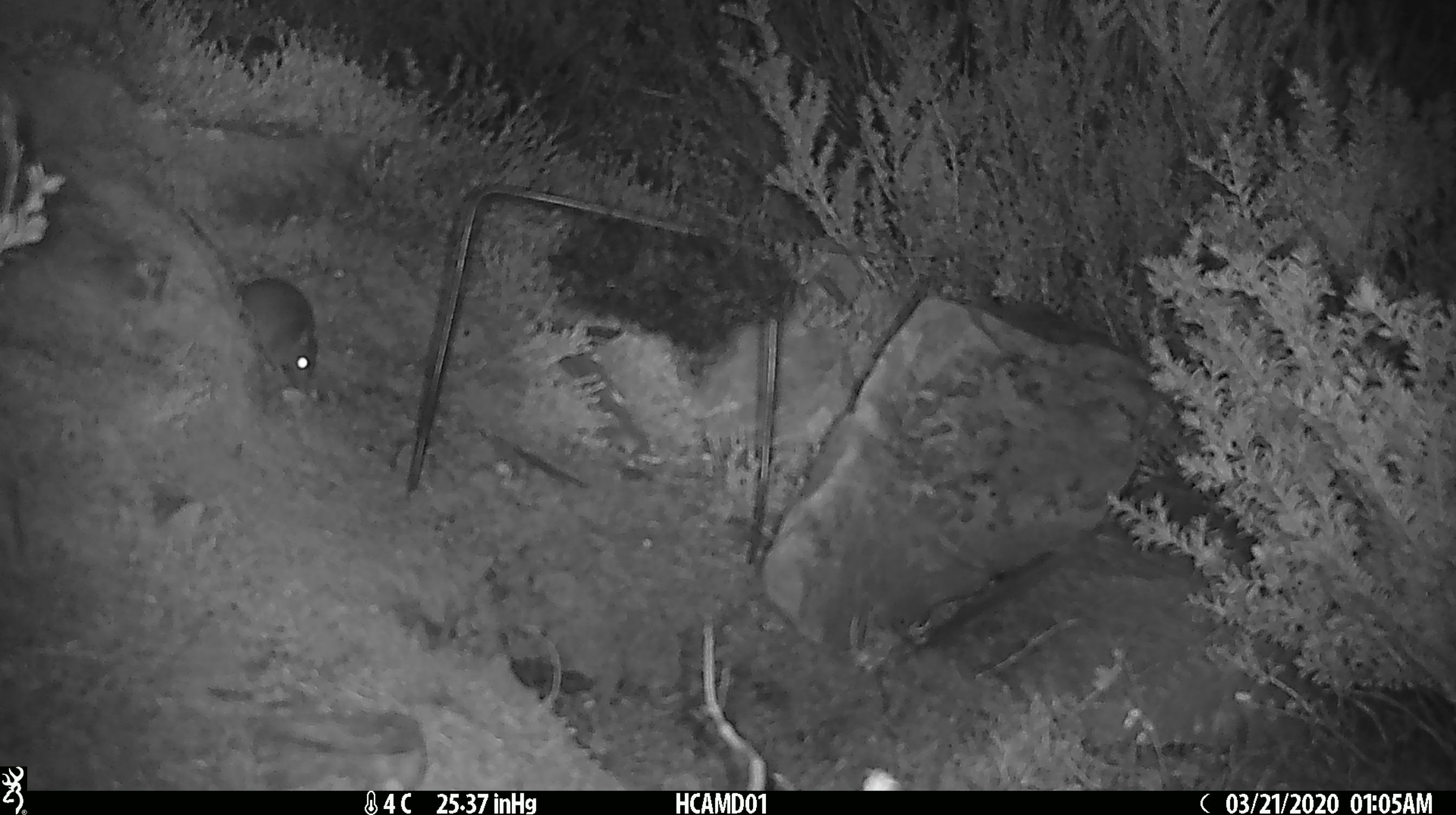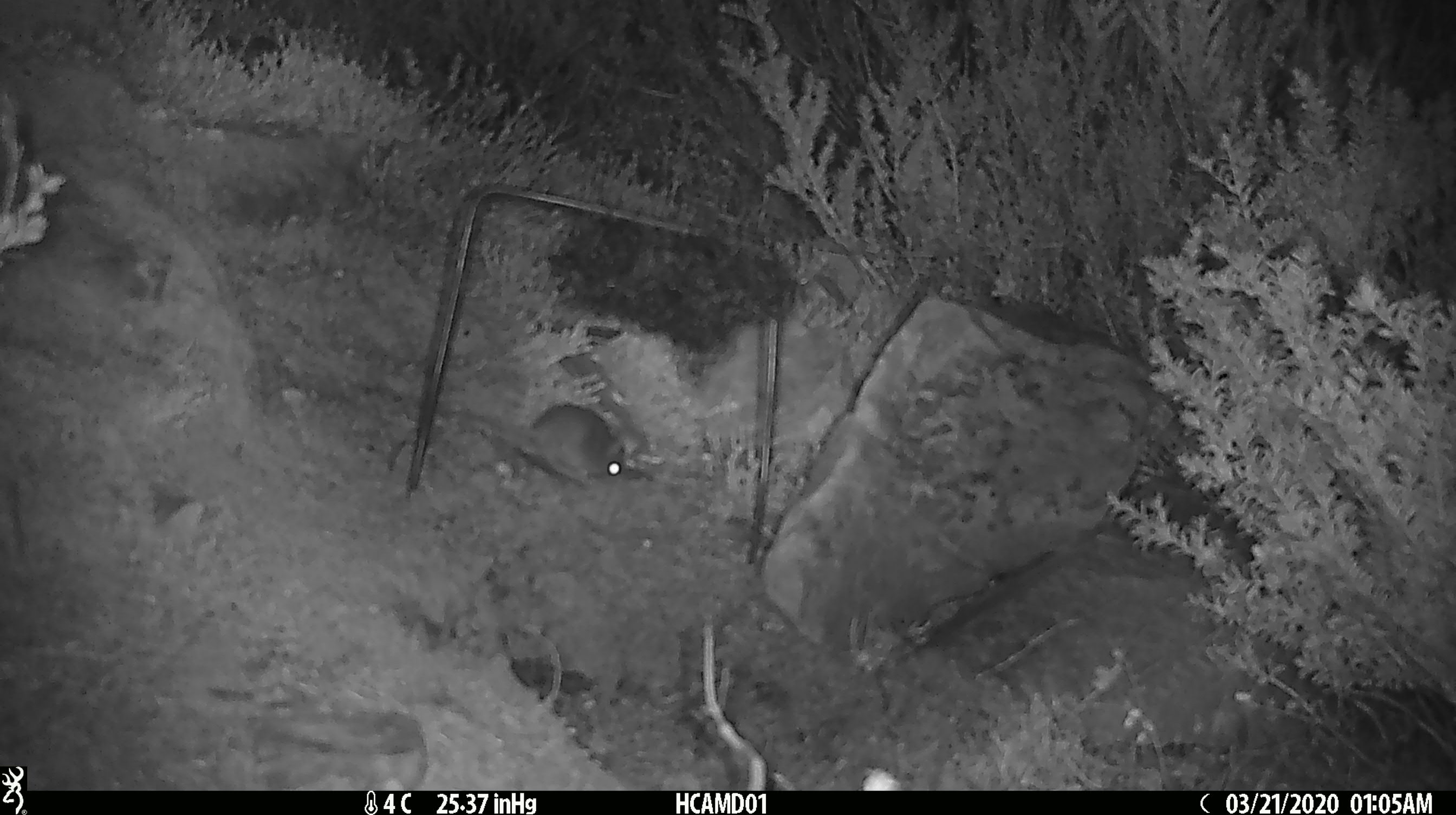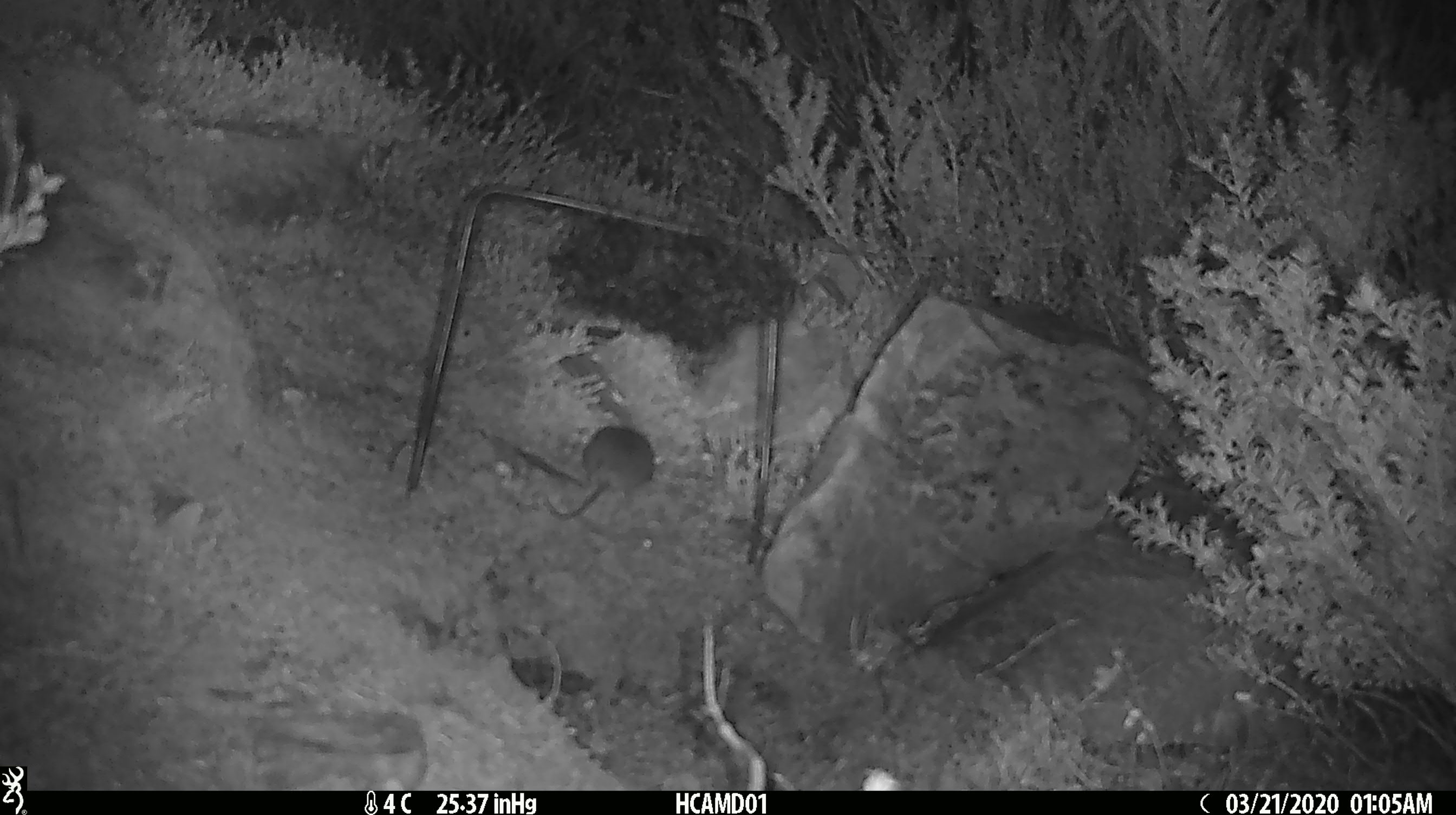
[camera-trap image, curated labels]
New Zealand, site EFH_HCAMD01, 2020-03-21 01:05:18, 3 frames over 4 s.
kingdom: Animalia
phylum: Chordata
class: Mammalia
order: Rodentia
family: Muridae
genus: Mus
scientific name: Mus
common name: mouse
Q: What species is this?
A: Mouse (Mus).